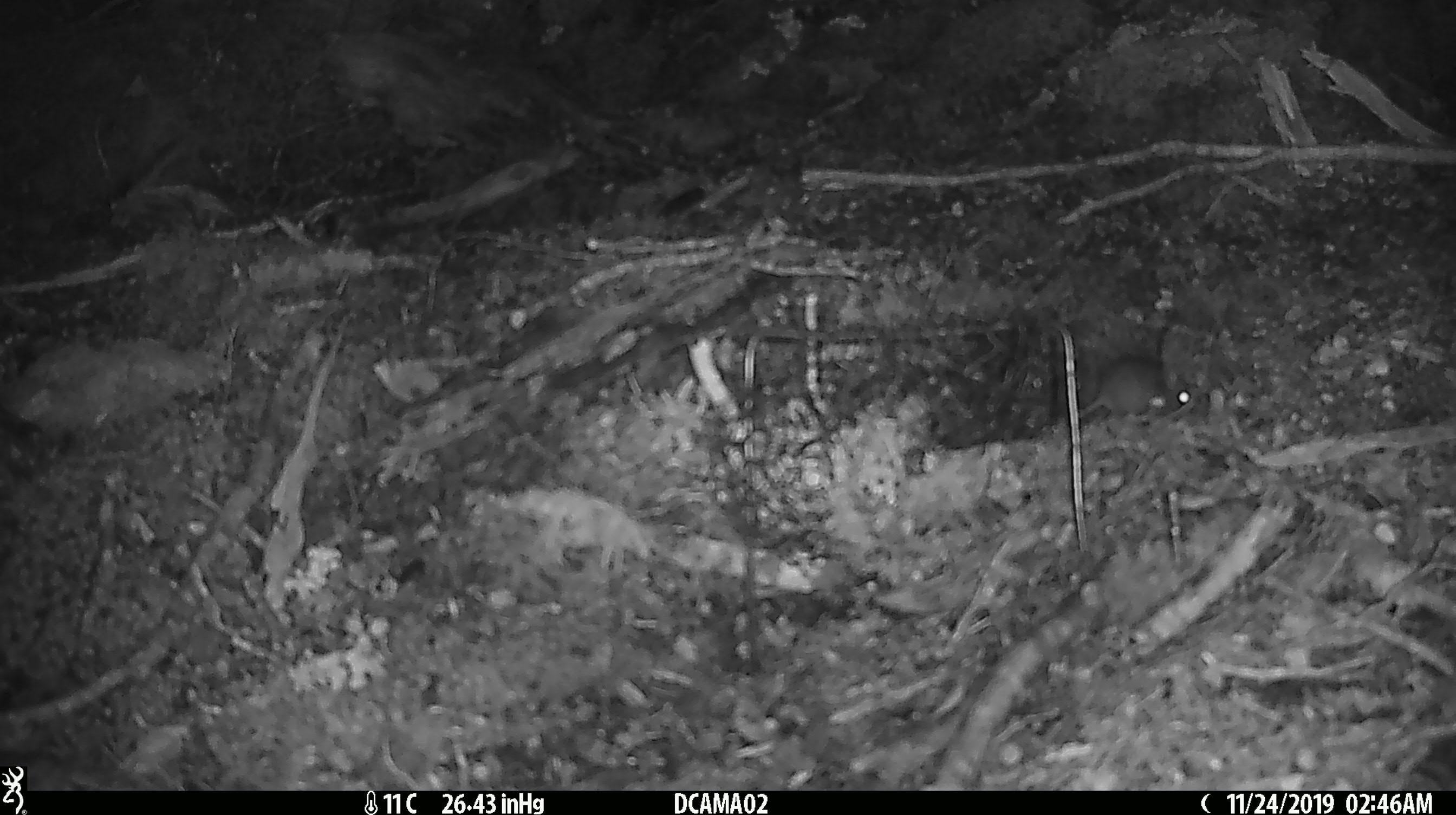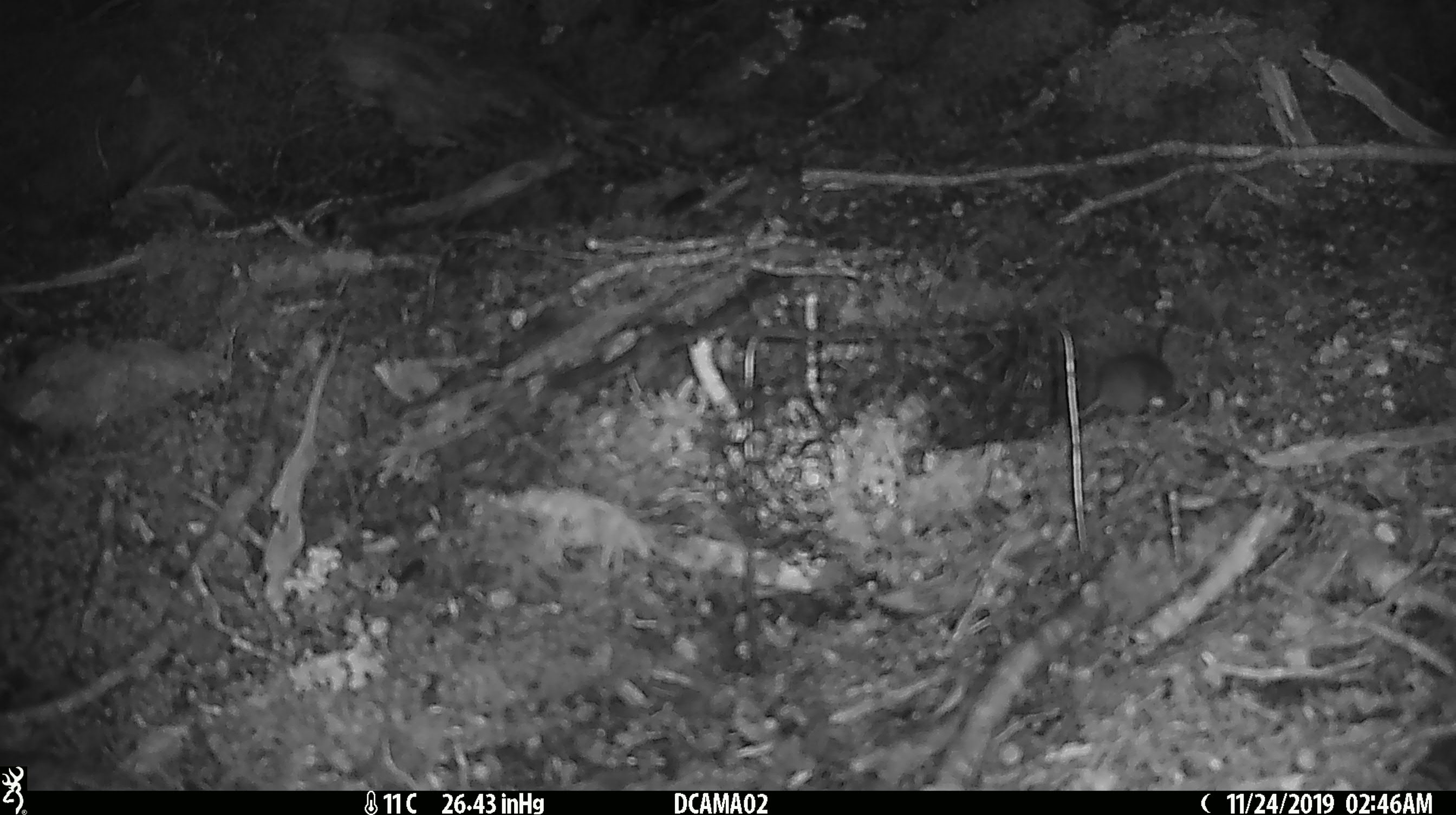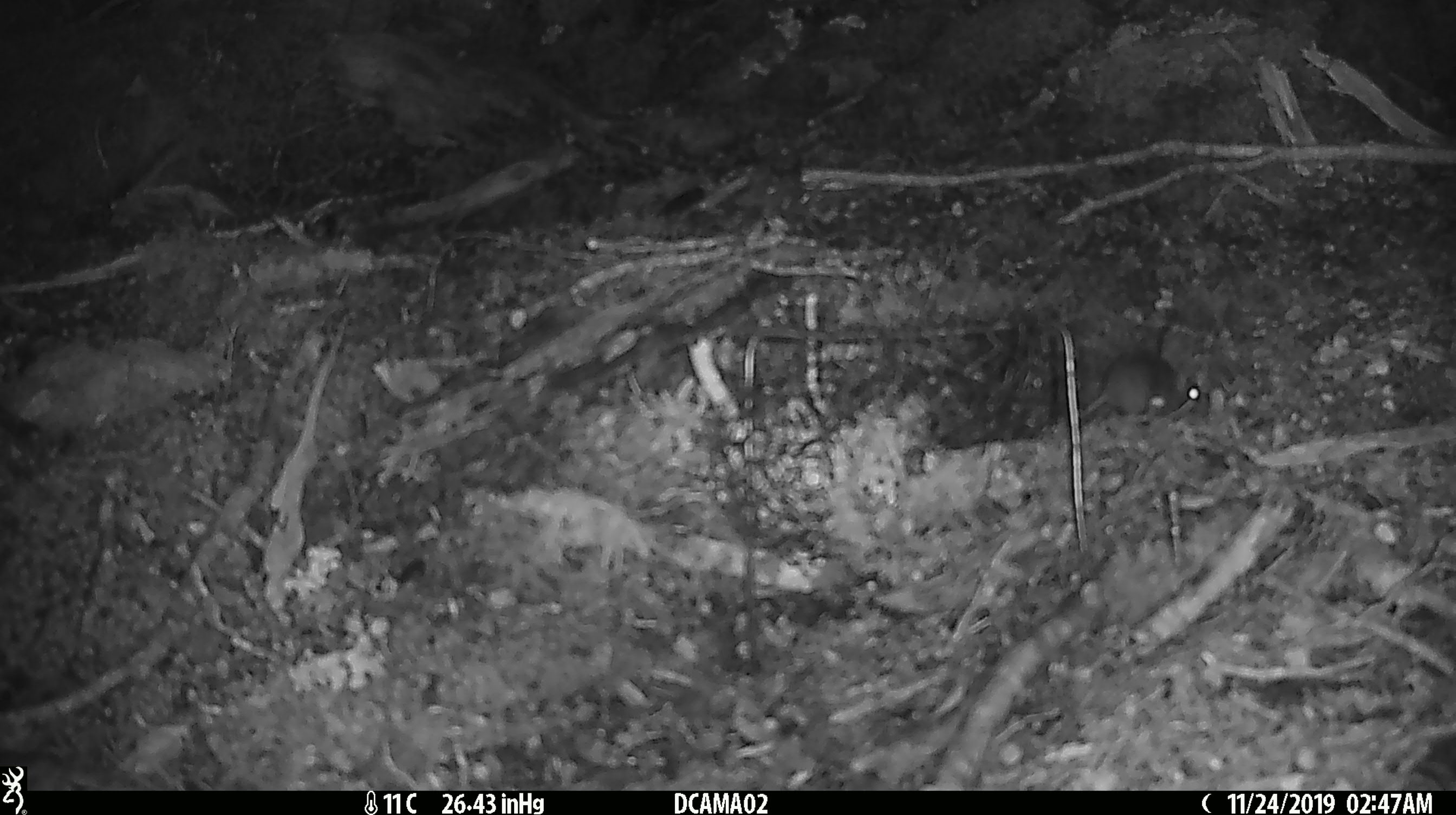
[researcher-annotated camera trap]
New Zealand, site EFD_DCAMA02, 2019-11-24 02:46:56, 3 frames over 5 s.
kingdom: Animalia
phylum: Chordata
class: Mammalia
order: Rodentia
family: Muridae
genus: Mus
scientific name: Mus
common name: mouse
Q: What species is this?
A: Mouse (Mus).